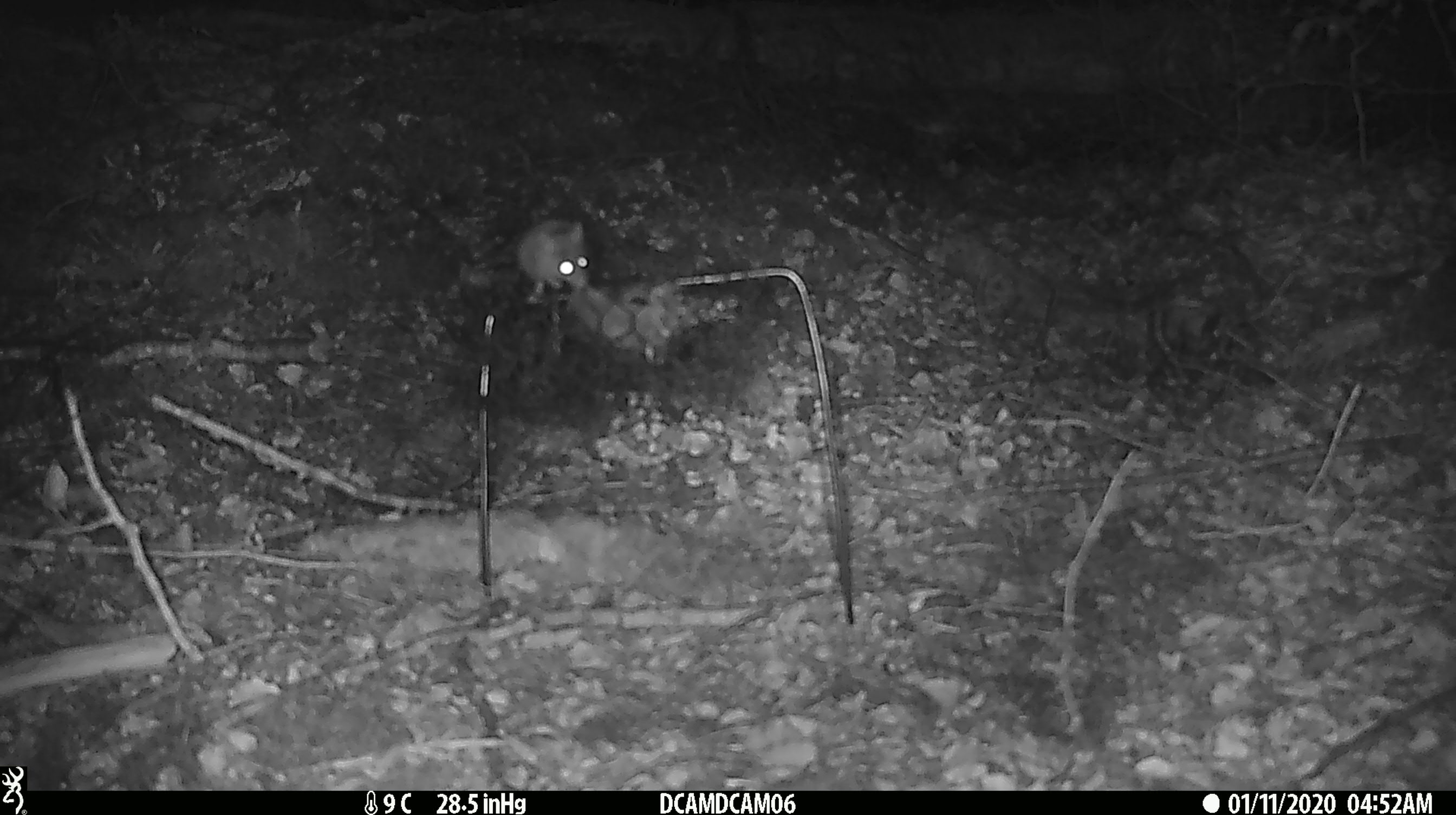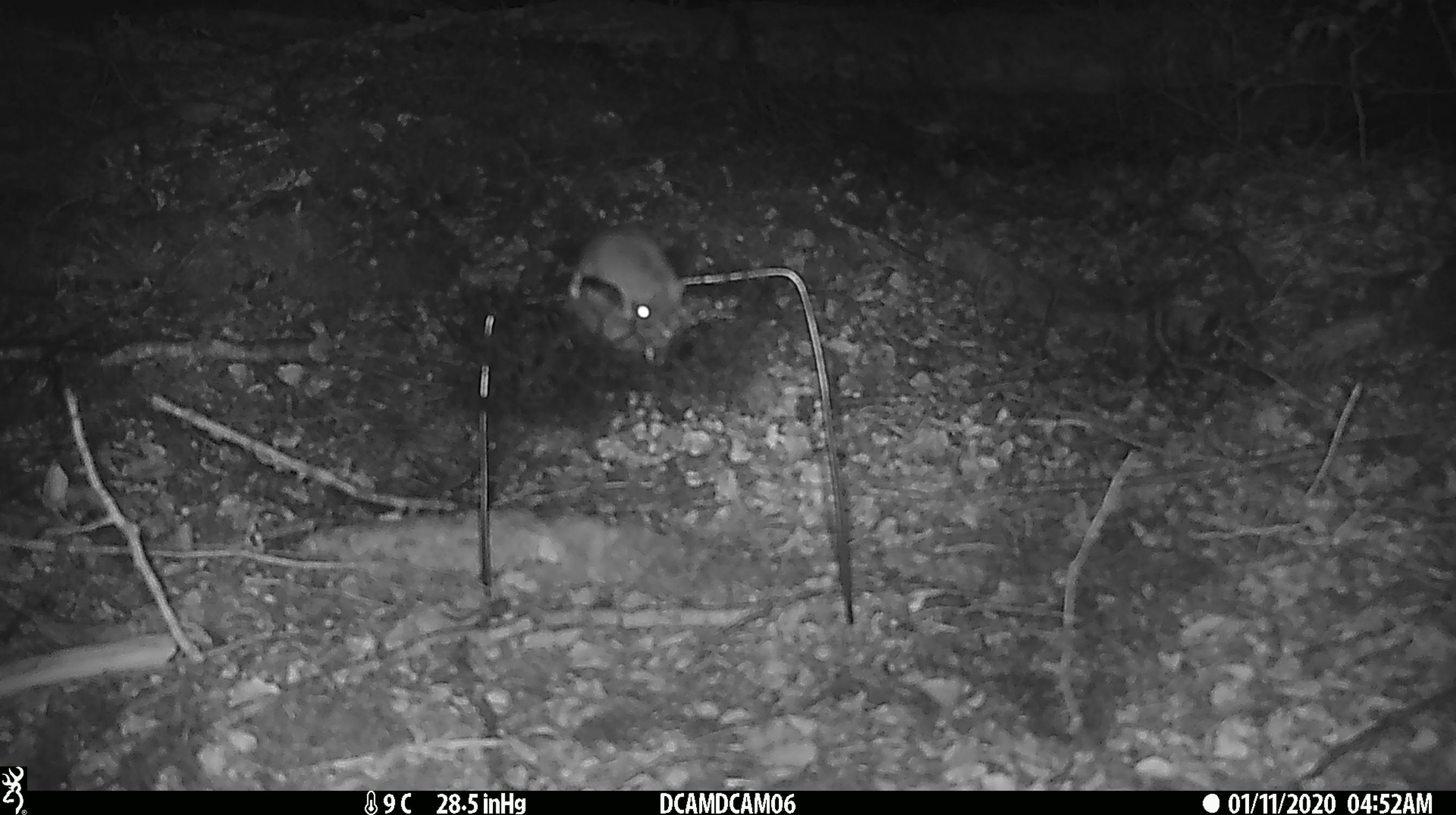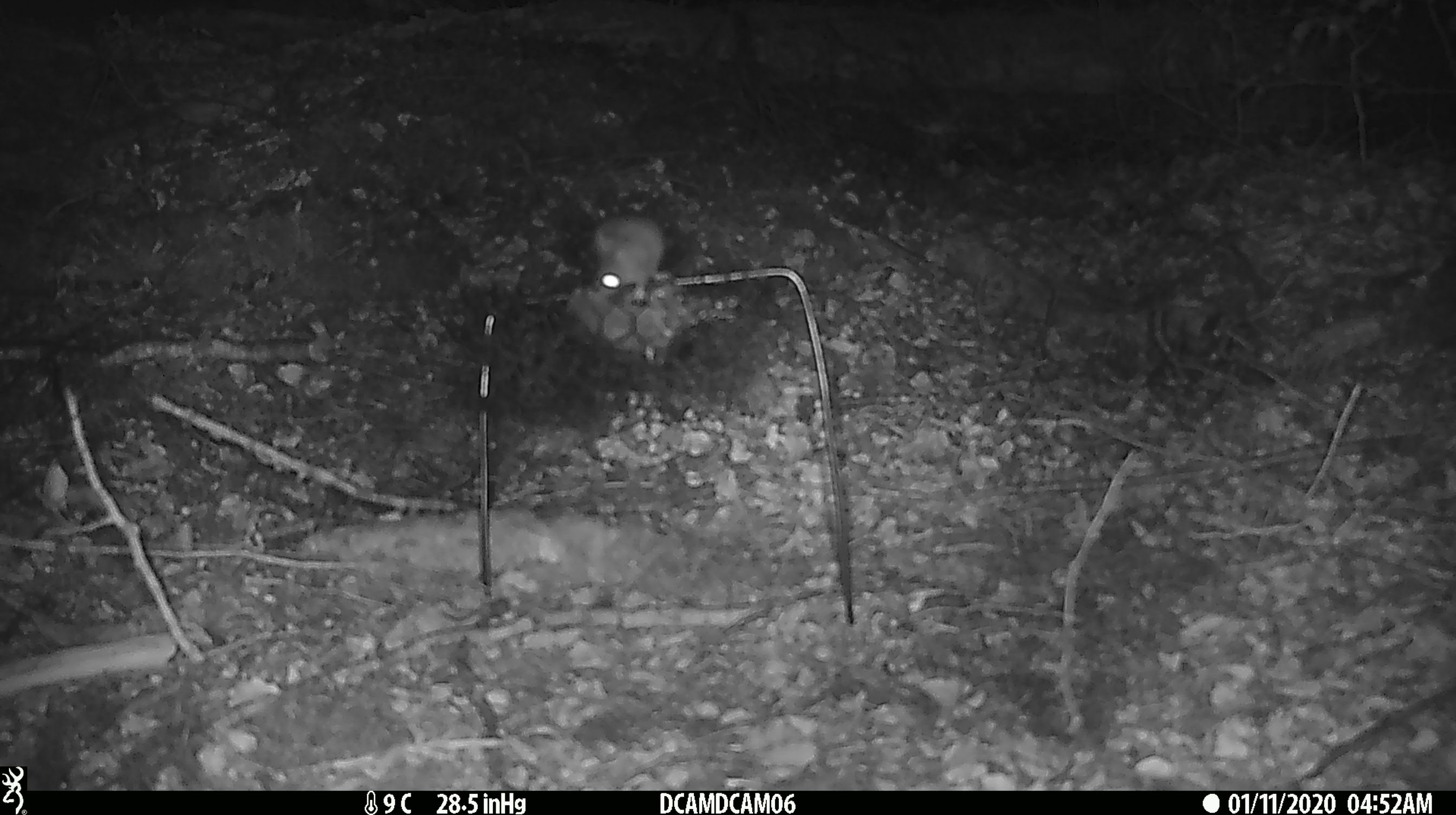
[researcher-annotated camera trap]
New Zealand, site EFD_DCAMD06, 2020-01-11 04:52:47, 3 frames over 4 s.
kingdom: Animalia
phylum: Chordata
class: Mammalia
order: Rodentia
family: Muridae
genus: Mus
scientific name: Mus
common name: mouse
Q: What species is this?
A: Mouse (Mus).